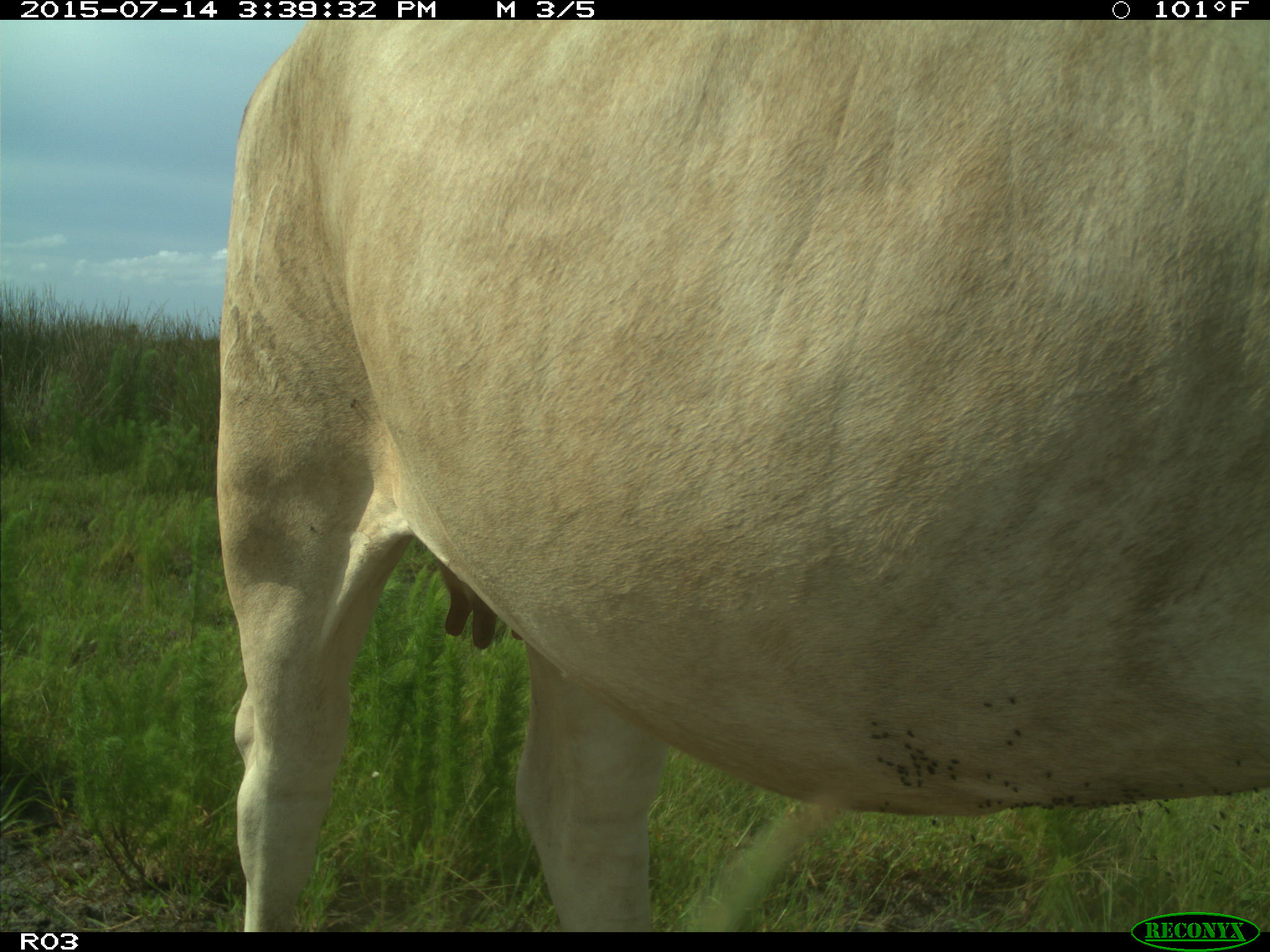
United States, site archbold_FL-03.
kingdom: Animalia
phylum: Chordata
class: Mammalia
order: Artiodactyla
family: Bovidae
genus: Bos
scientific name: Bos taurus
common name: domestic cow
Bos taurus (domestic cow).